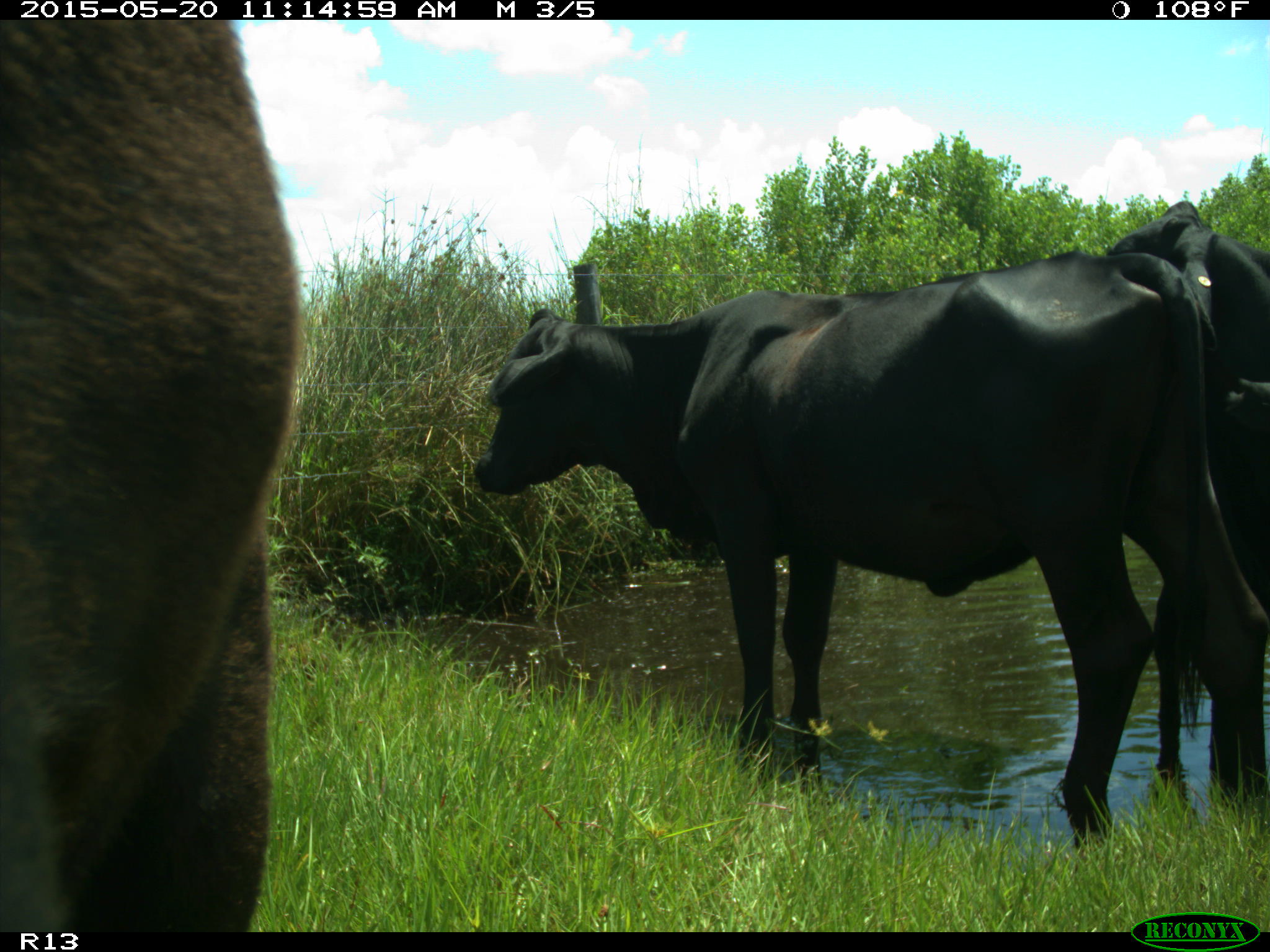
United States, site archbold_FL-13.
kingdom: Animalia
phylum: Chordata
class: Mammalia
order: Artiodactyla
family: Bovidae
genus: Bos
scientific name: Bos taurus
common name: domestic cow